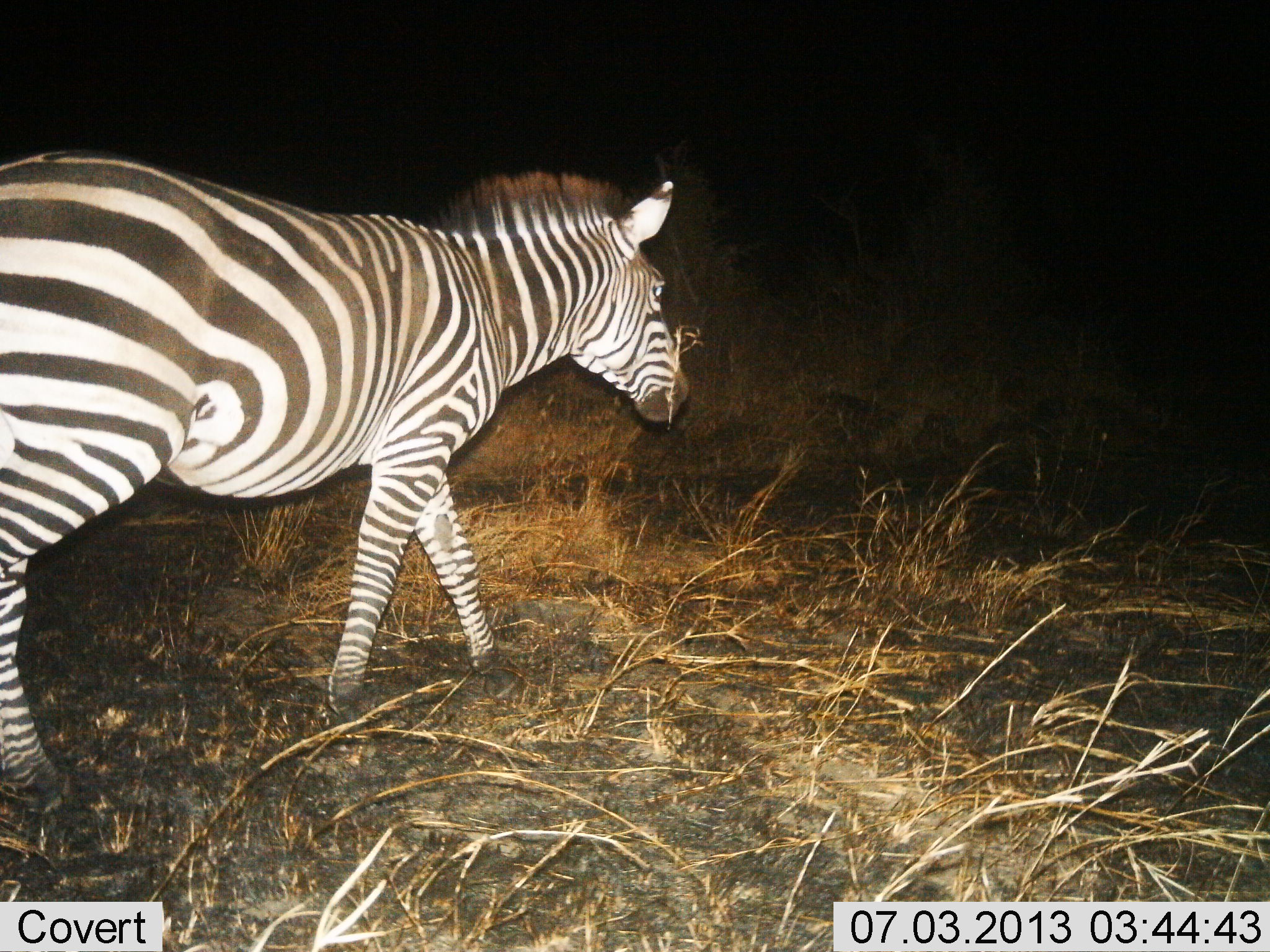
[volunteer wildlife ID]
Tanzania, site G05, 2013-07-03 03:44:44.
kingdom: Animalia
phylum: Chordata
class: Mammalia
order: Perissodactyla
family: Equidae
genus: Equus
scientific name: Equus quagga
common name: plains zebra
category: zebra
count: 1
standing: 3%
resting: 0%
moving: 92%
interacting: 0%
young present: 0%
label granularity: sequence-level